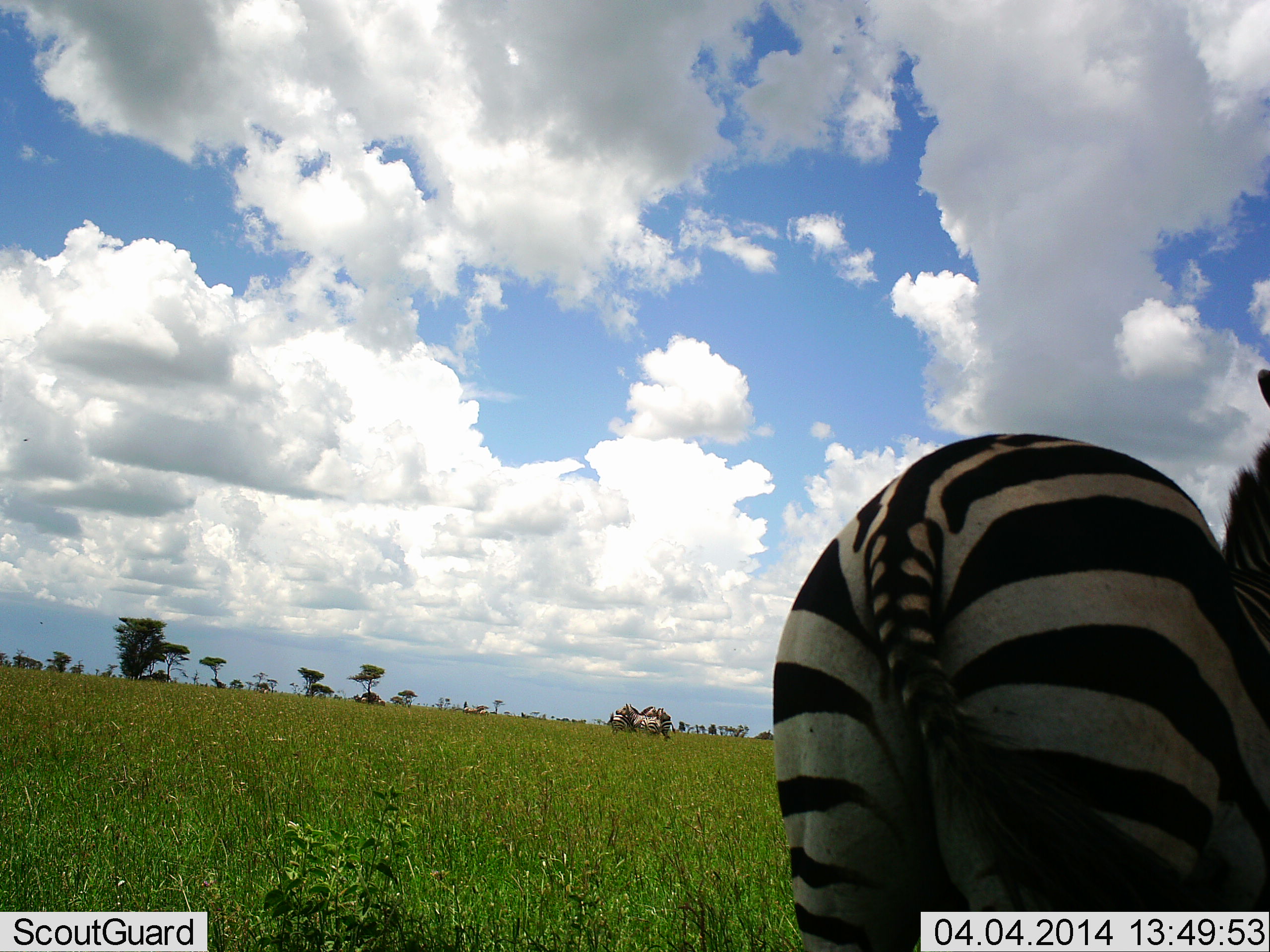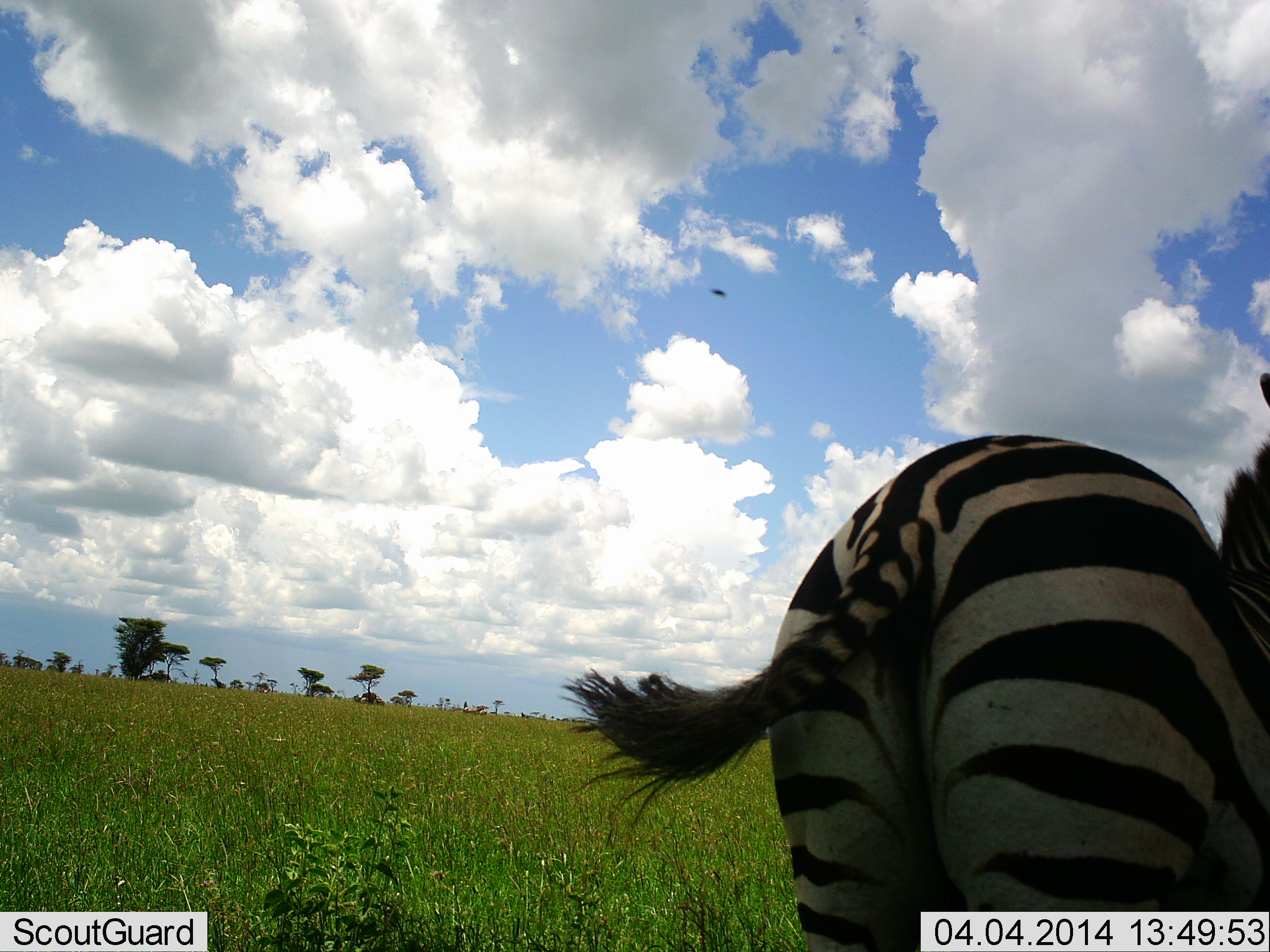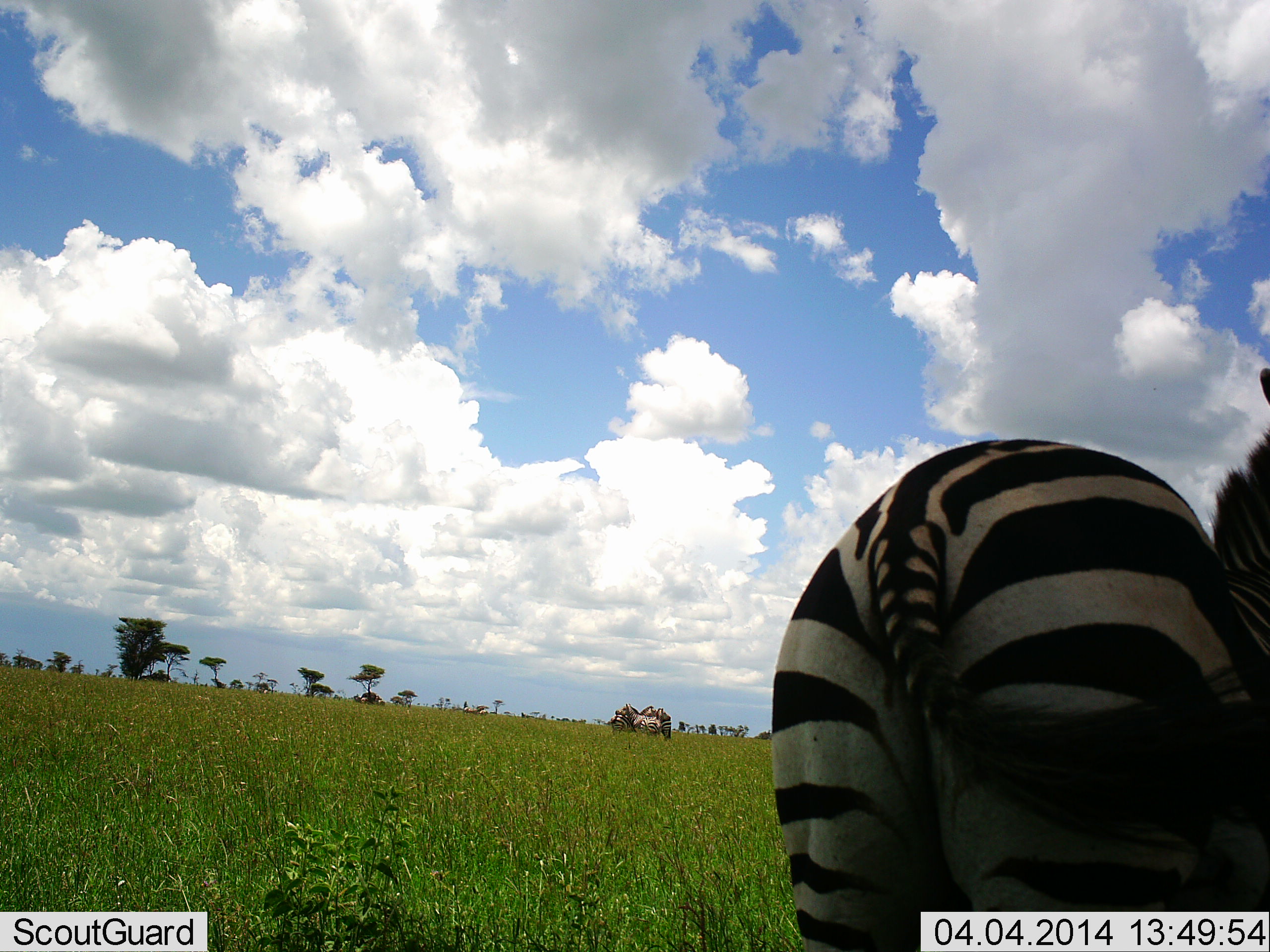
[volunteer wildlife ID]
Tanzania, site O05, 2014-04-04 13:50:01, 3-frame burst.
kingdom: Animalia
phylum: Chordata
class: Mammalia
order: Perissodactyla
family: Equidae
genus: Equus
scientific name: Equus quagga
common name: plains zebra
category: zebra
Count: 1.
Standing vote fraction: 100%.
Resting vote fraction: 7%.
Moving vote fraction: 0%.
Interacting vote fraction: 0%.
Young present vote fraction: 0%.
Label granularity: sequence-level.